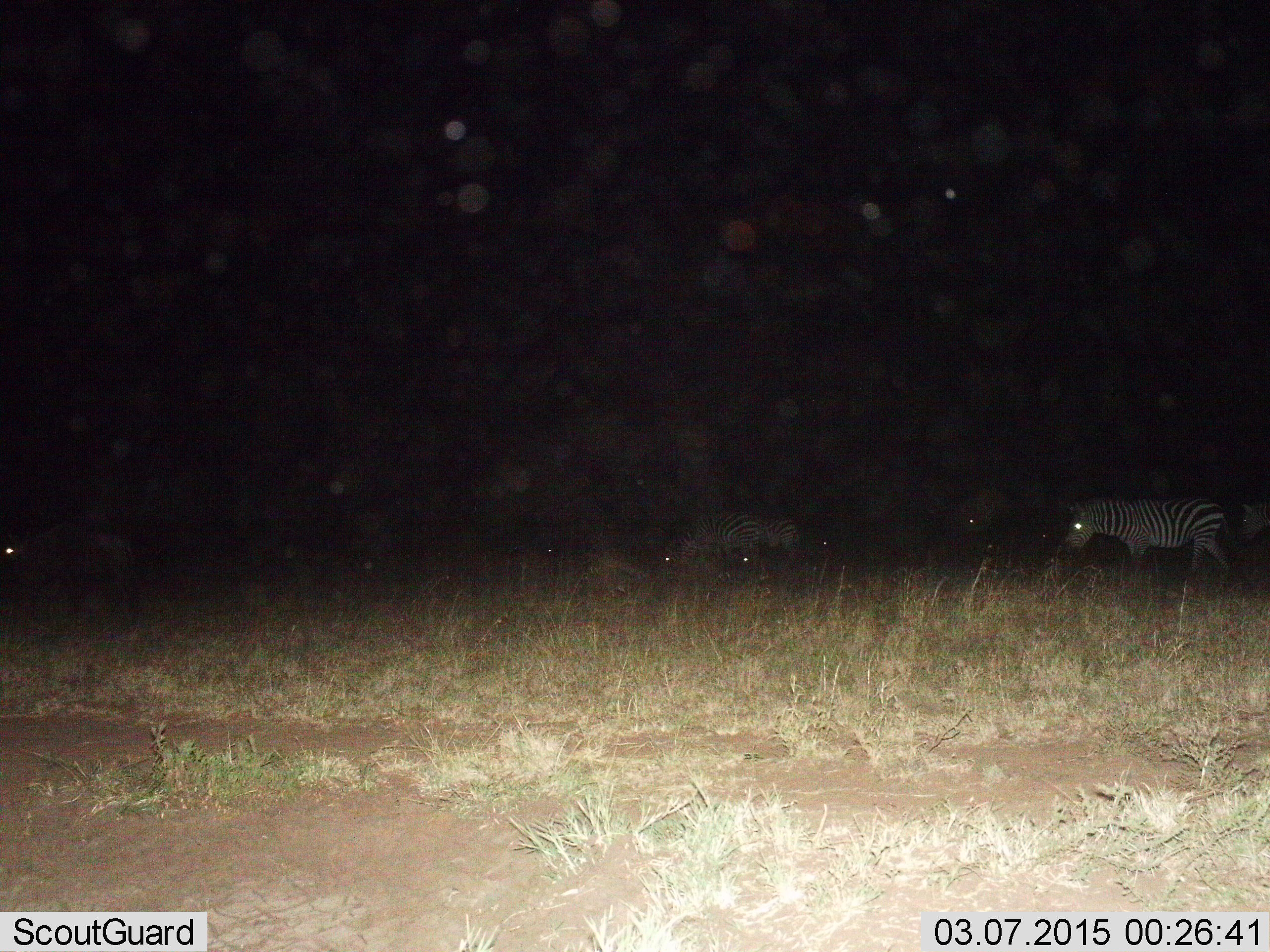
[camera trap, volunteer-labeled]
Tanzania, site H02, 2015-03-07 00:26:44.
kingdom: Animalia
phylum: Chordata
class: Mammalia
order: Perissodactyla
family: Equidae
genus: Equus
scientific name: Equus quagga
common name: plains zebra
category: zebra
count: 4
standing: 50%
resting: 0%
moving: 67%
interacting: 0%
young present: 0%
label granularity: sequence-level